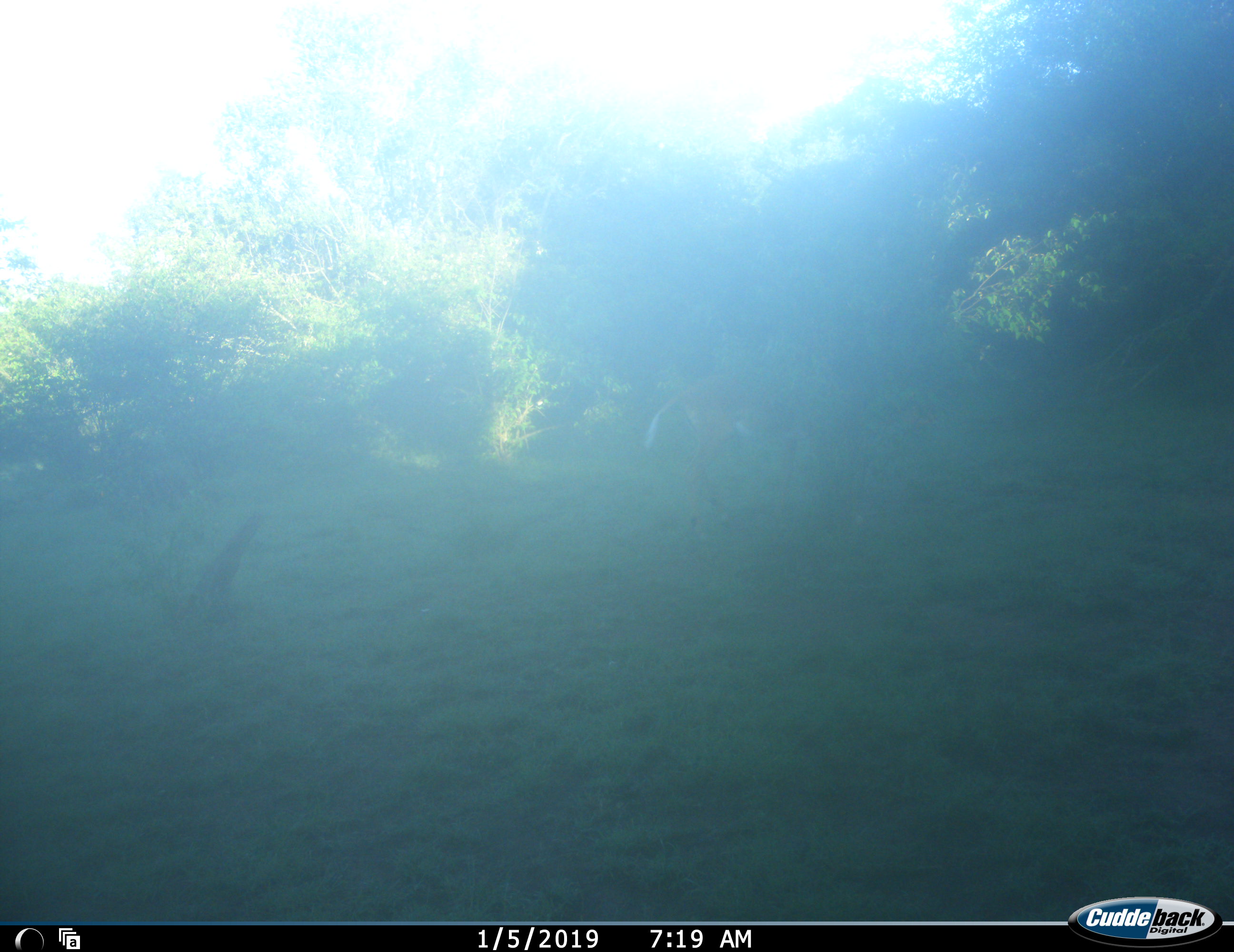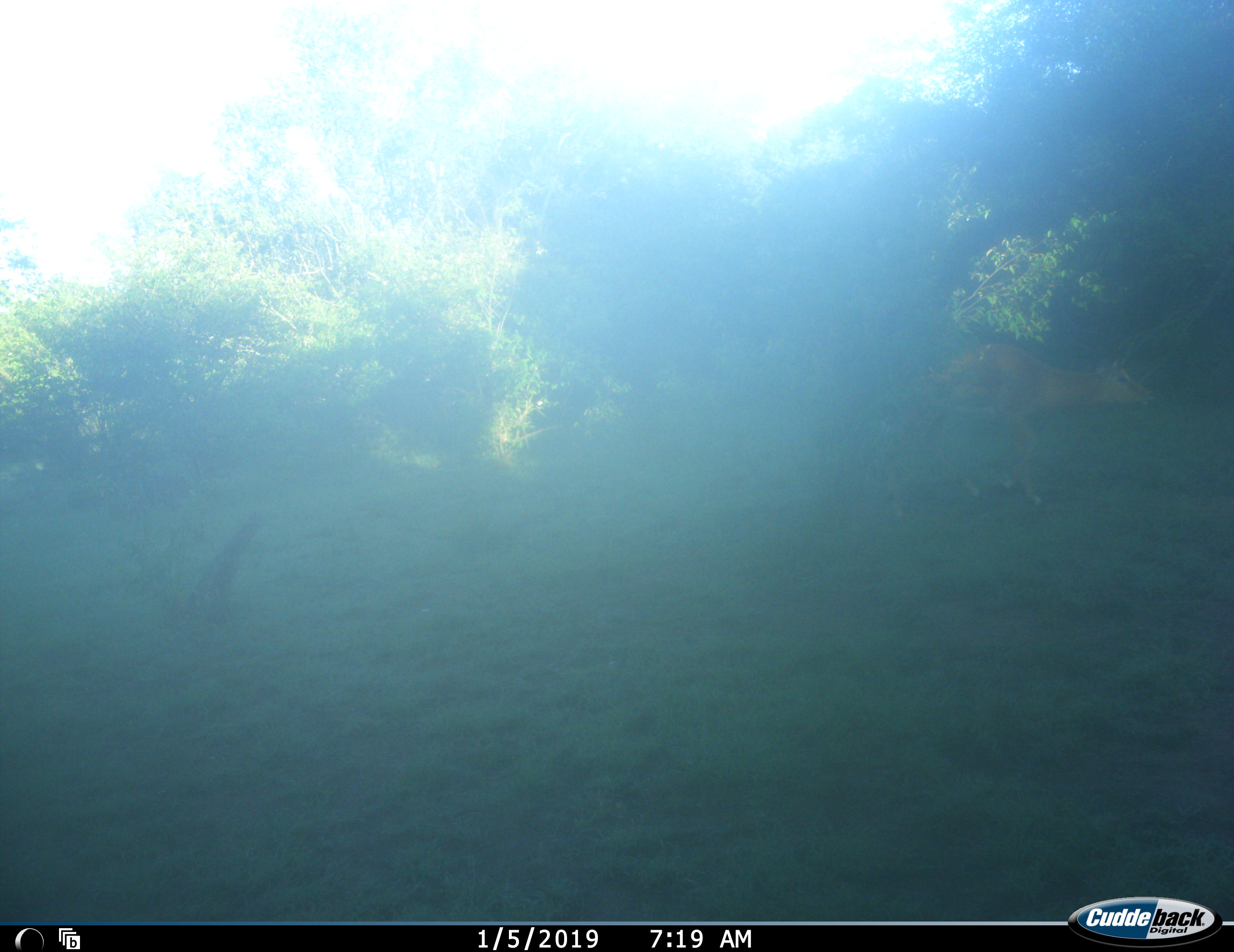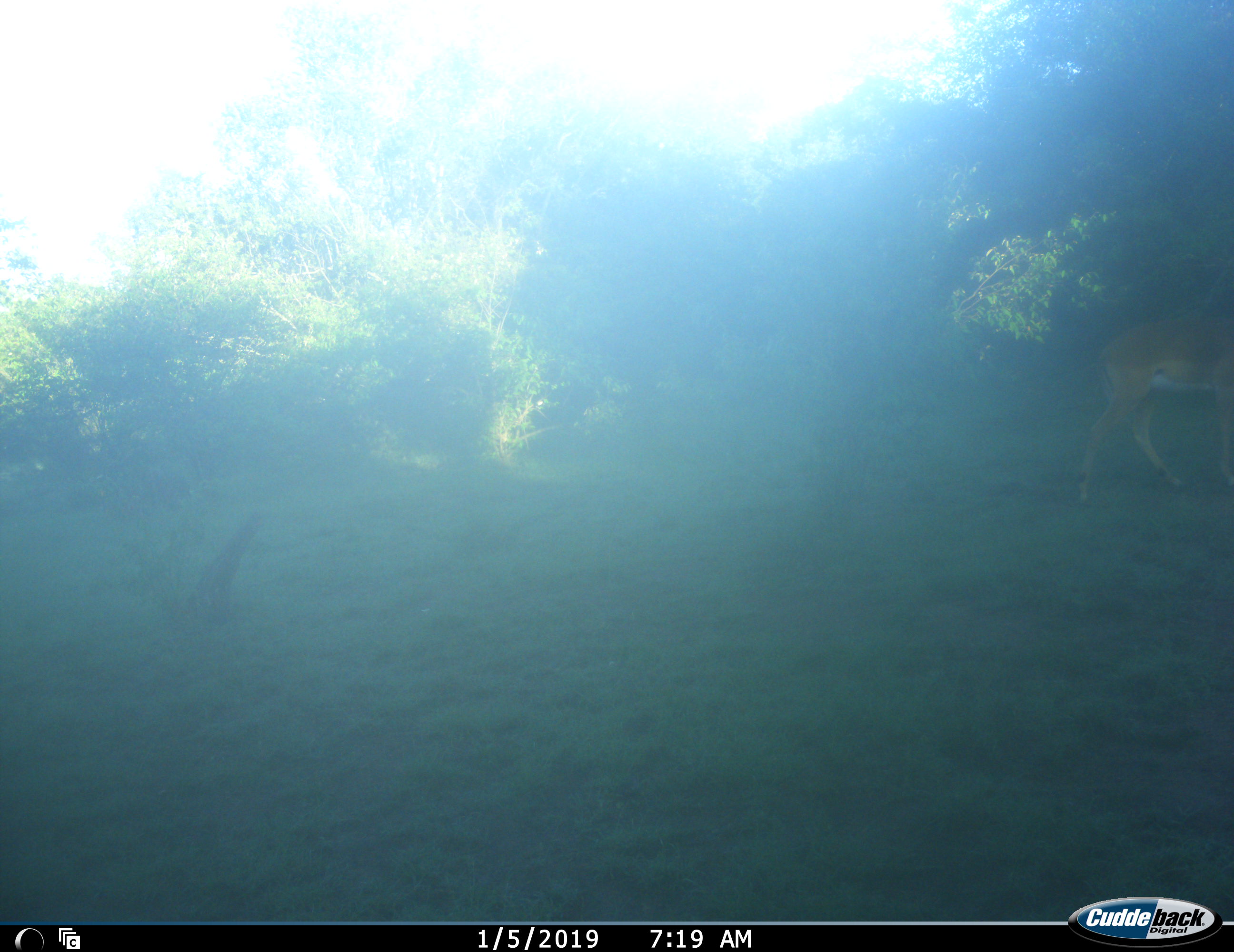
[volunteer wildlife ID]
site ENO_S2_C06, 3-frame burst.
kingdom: Animalia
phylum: Chordata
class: Mammalia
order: Artiodactyla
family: Bovidae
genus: Aepyceros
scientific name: Aepyceros melampus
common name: impala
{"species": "impala (Aepyceros melampus)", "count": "1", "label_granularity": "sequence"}